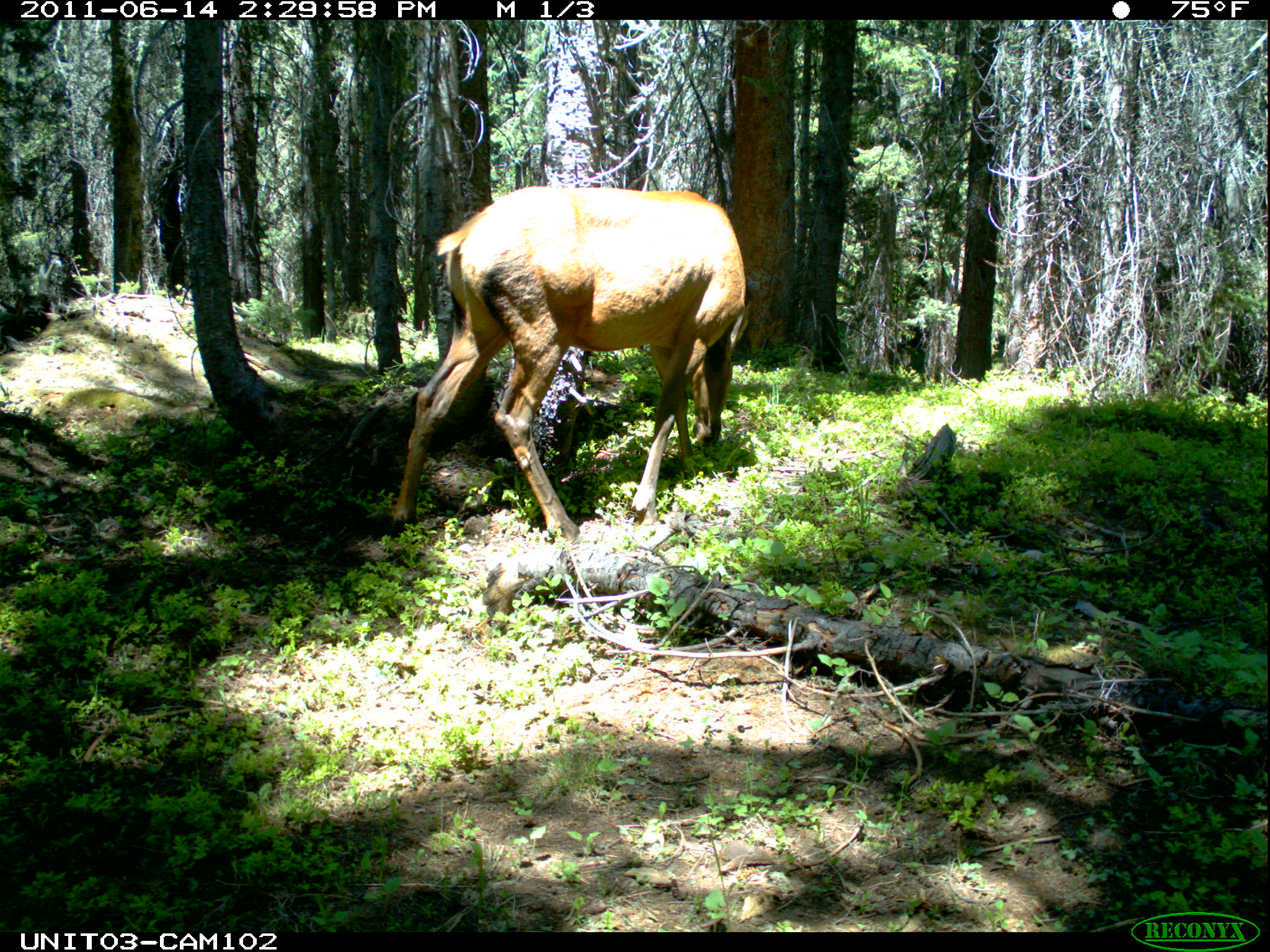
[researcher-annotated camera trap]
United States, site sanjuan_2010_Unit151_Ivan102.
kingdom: Animalia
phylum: Chordata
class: Mammalia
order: Artiodactyla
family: Cervidae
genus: Cervus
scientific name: Cervus elaphus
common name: red deer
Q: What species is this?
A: Cervus elaphus (red deer).